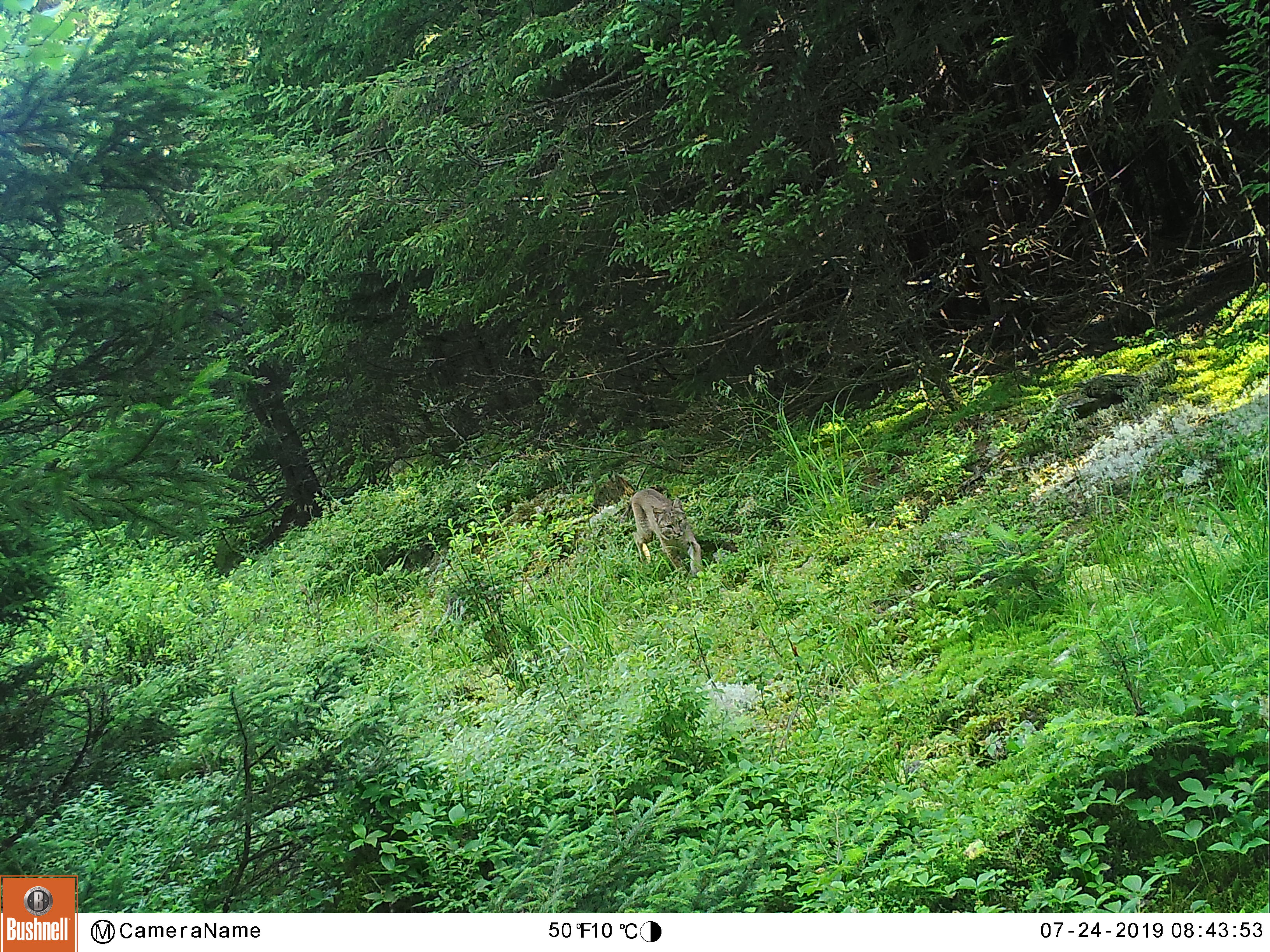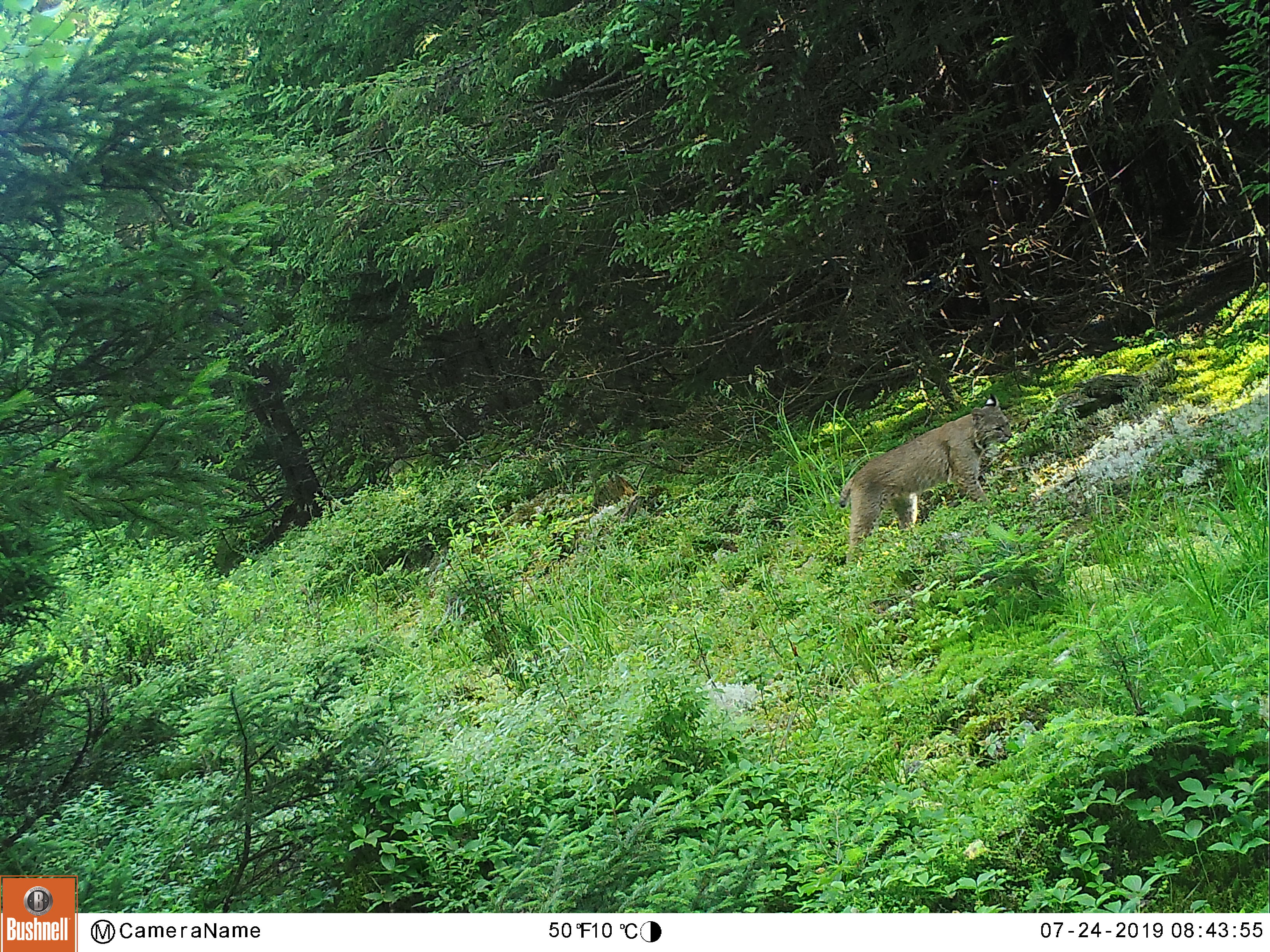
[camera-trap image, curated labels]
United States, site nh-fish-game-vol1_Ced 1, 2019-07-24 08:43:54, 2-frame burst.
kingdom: Animalia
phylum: Chordata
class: Mammalia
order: Carnivora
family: Felidae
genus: Lynx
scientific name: Lynx rufus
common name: bobcat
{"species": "bobcat (Lynx rufus)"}